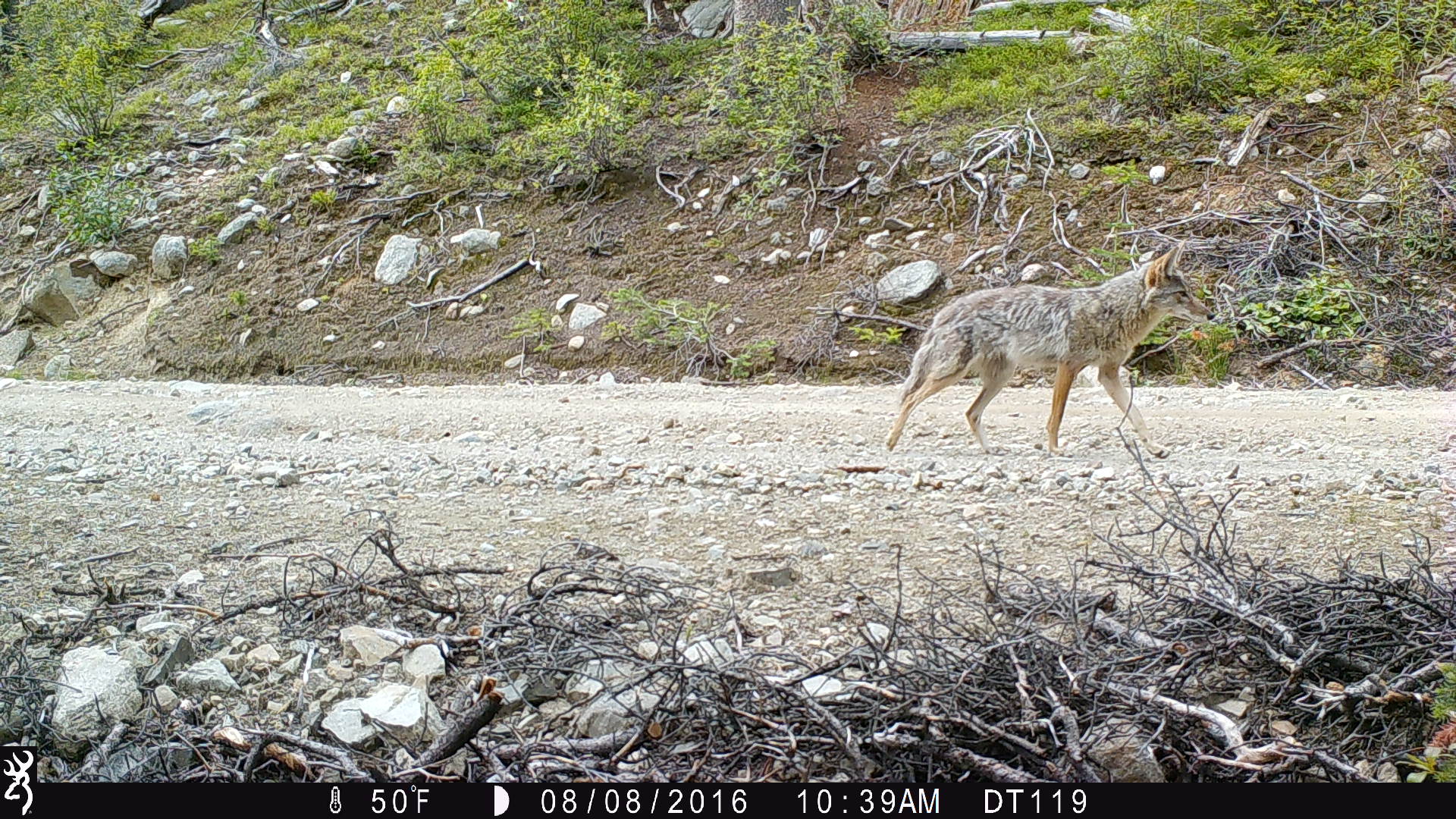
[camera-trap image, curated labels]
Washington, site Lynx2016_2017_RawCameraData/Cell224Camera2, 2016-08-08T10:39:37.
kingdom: Animalia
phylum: Chordata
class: Mammalia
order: Carnivora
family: Canidae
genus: Canis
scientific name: Canis latrans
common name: coyote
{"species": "Canis latrans (coyote)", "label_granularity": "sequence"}